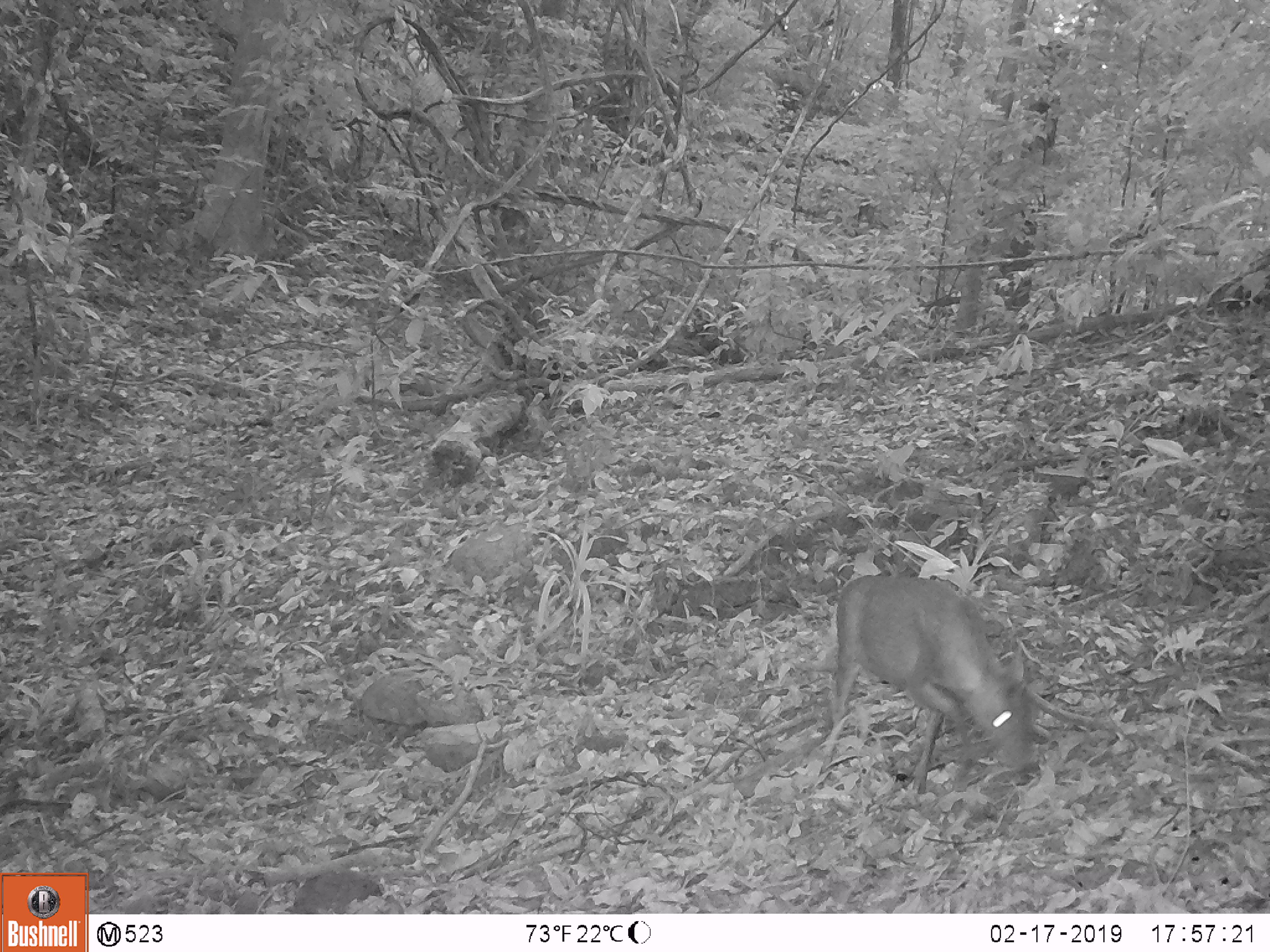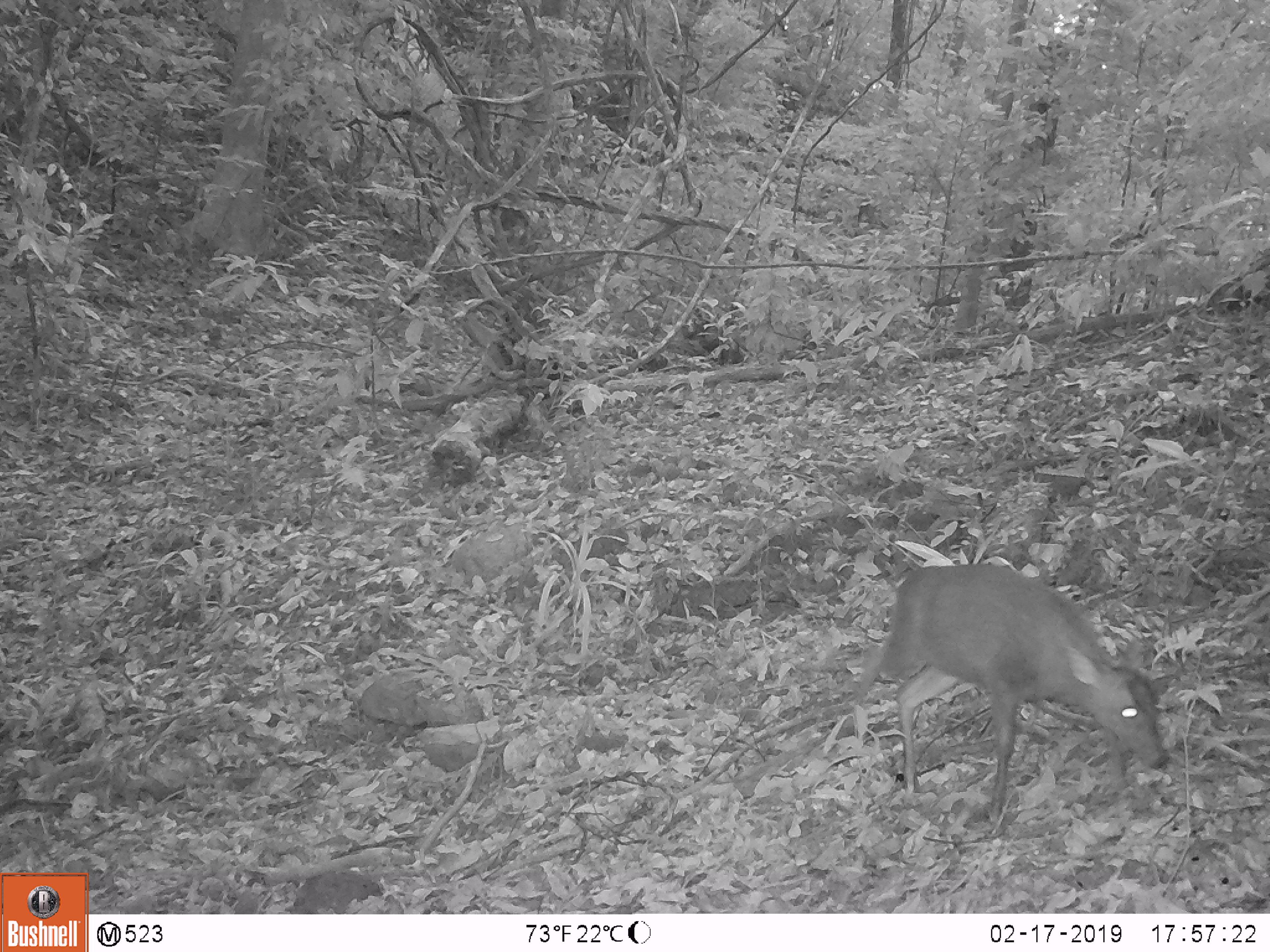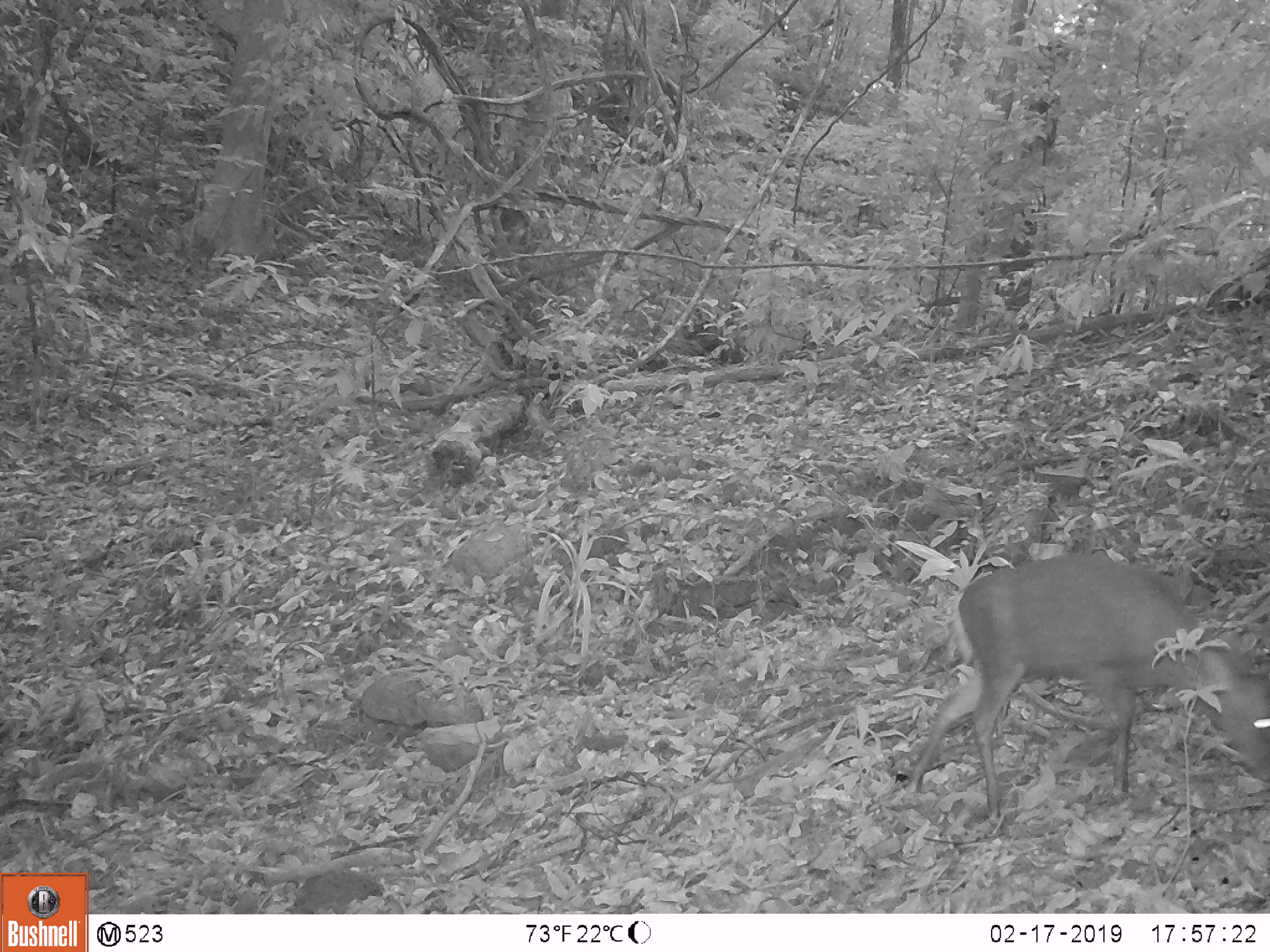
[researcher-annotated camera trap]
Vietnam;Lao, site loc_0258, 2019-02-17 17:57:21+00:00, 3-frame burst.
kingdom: Animalia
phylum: Chordata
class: Mammalia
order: Artiodactyla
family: Cervidae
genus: Muntiacus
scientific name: Muntiacus rooseveltorum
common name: roosevelt's muntjac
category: roosevelts muntjac group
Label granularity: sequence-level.